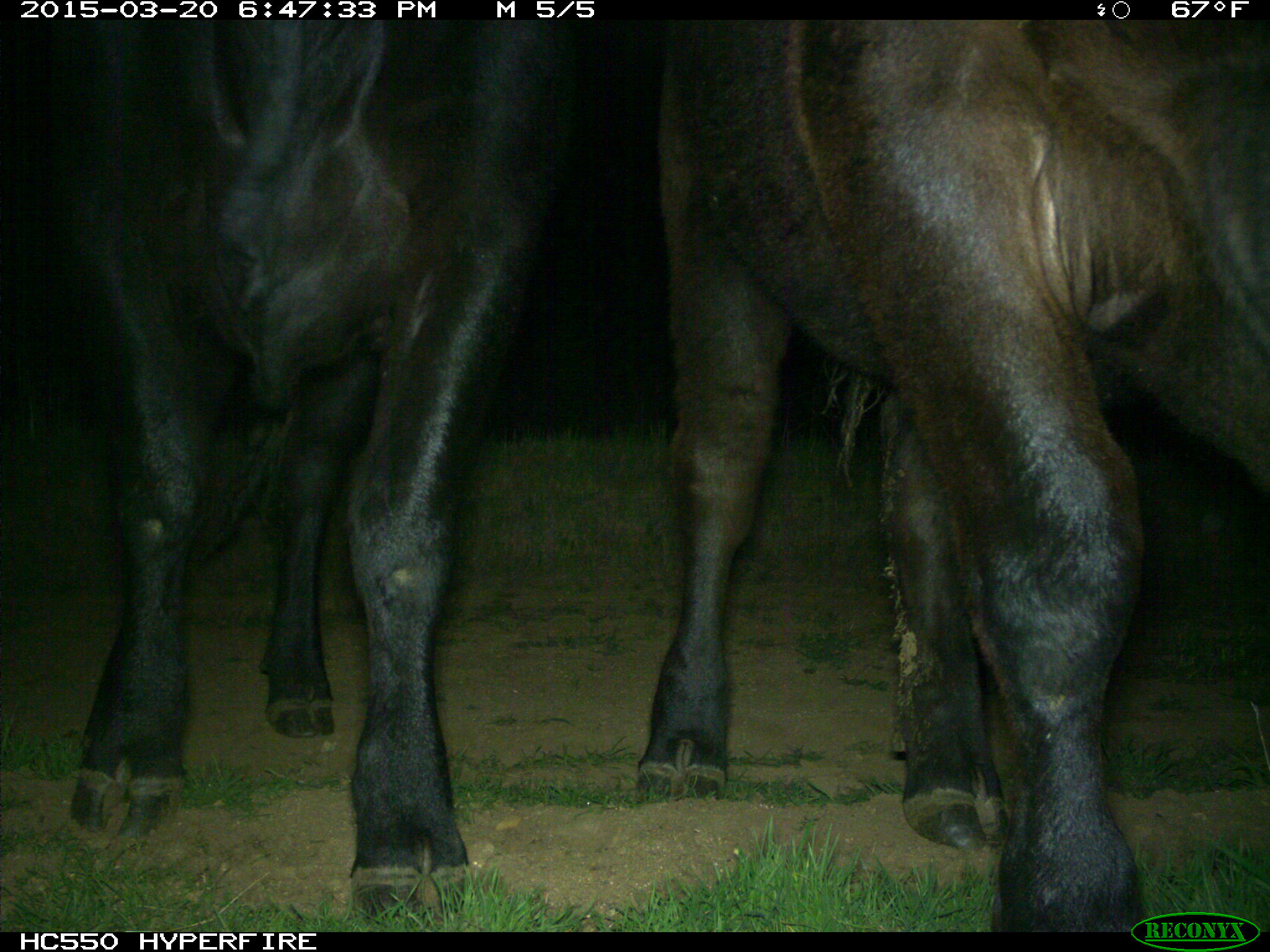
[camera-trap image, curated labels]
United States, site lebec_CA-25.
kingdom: Animalia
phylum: Chordata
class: Mammalia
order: Artiodactyla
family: Bovidae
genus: Bos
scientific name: Bos taurus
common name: domestic cow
Bos taurus (domestic cow).